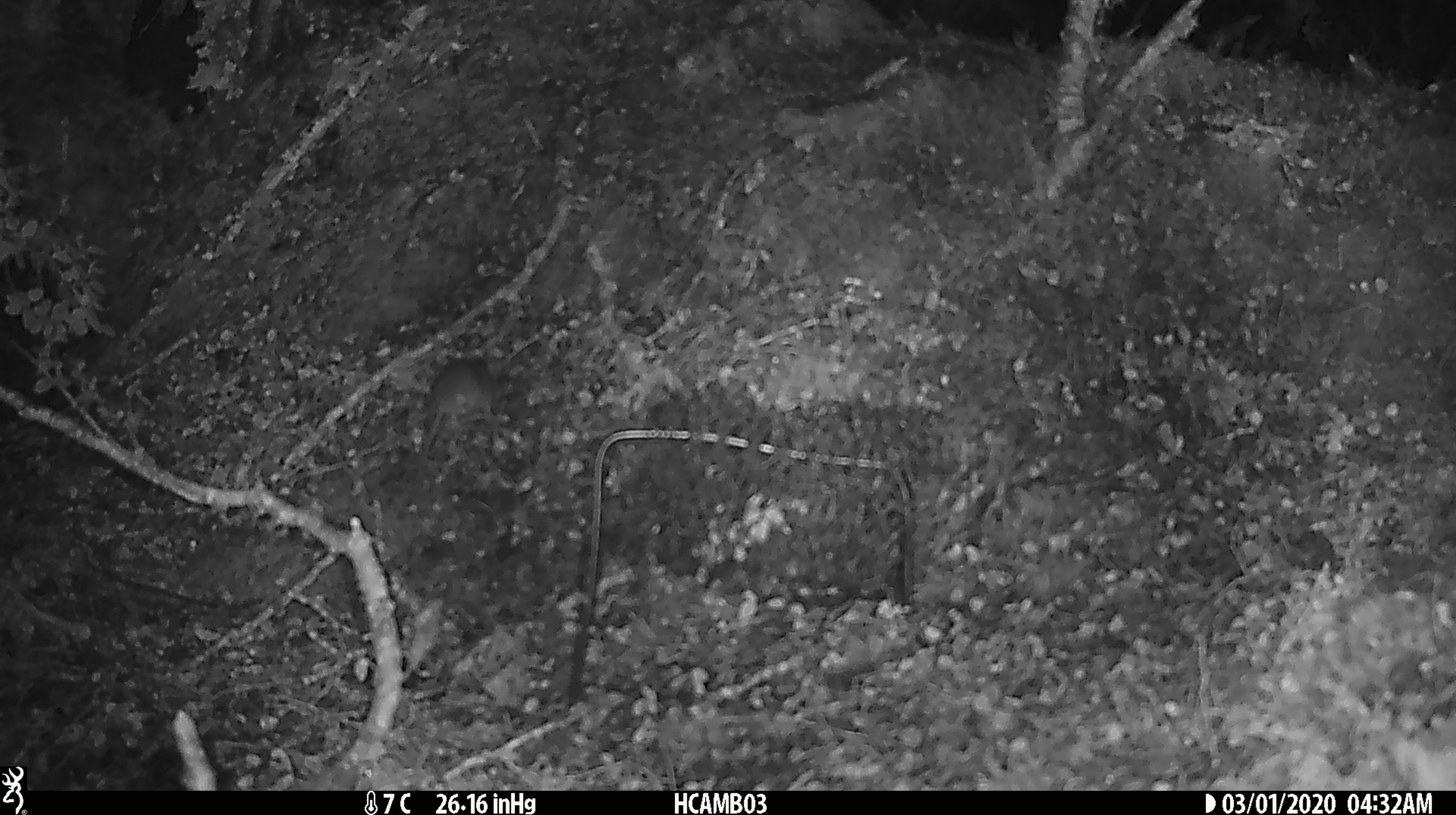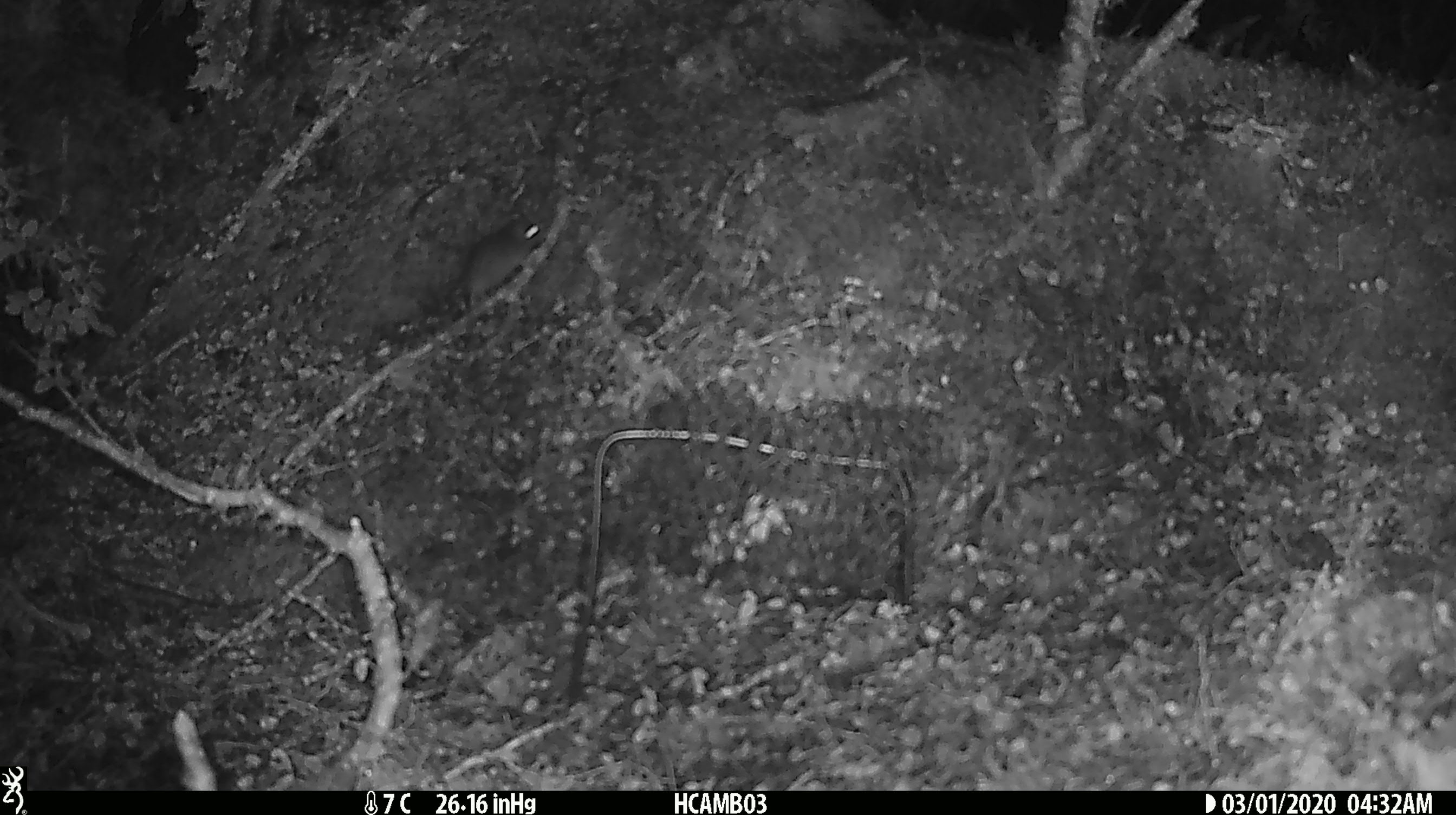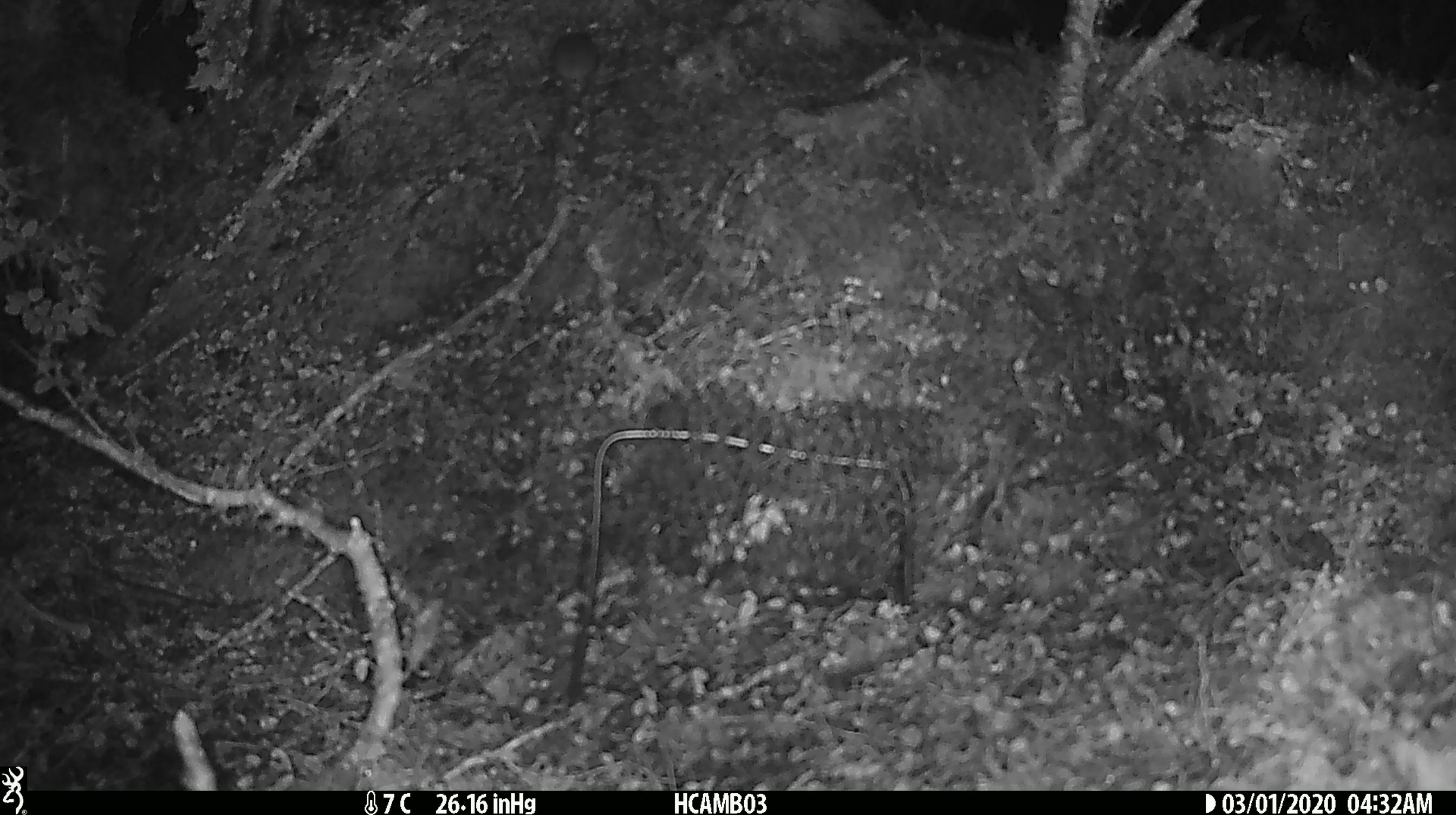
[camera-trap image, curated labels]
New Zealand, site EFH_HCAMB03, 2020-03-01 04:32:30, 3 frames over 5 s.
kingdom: Animalia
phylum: Chordata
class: Mammalia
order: Rodentia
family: Muridae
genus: Mus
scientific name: Mus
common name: mouse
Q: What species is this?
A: Mouse (Mus).